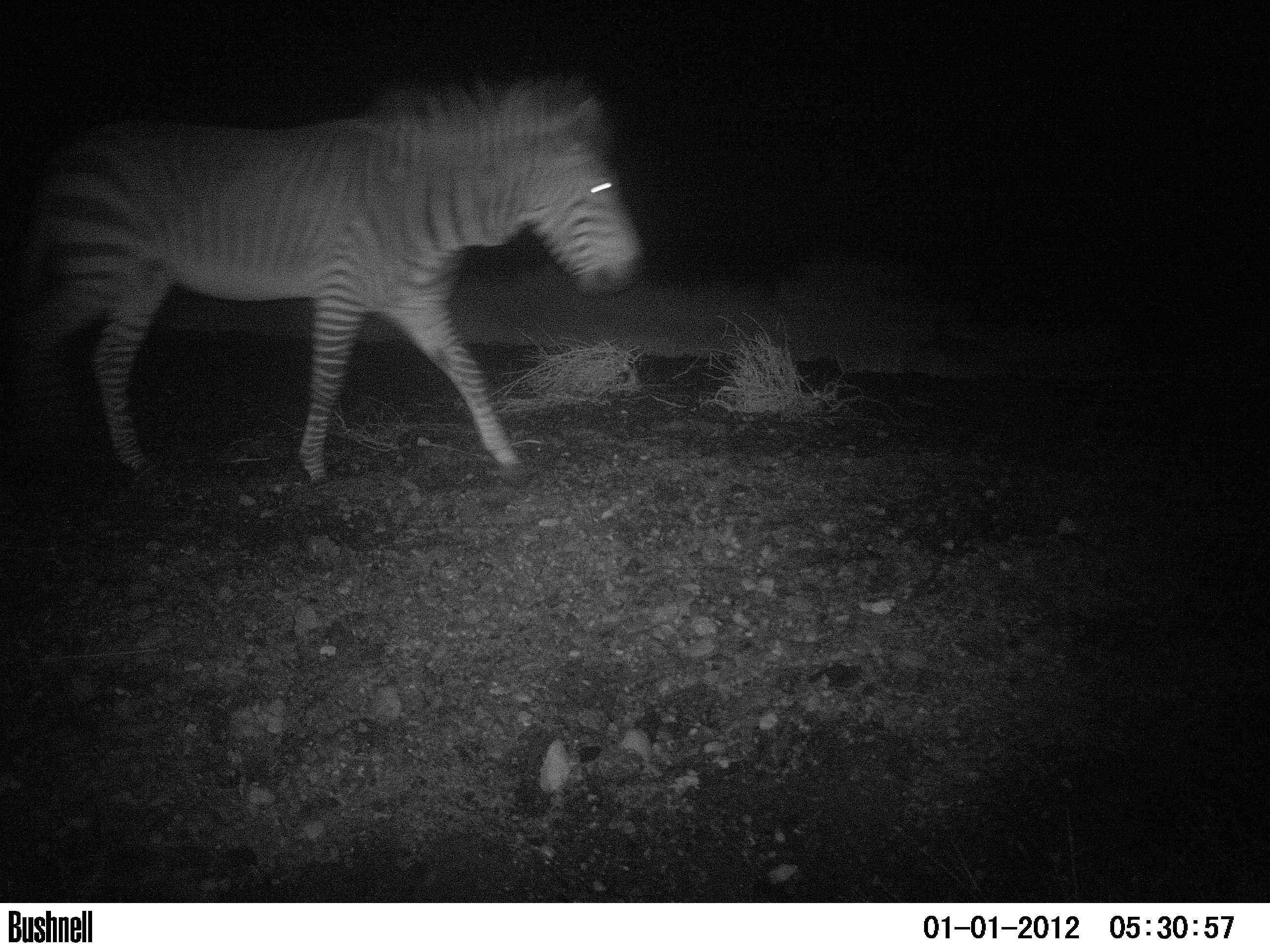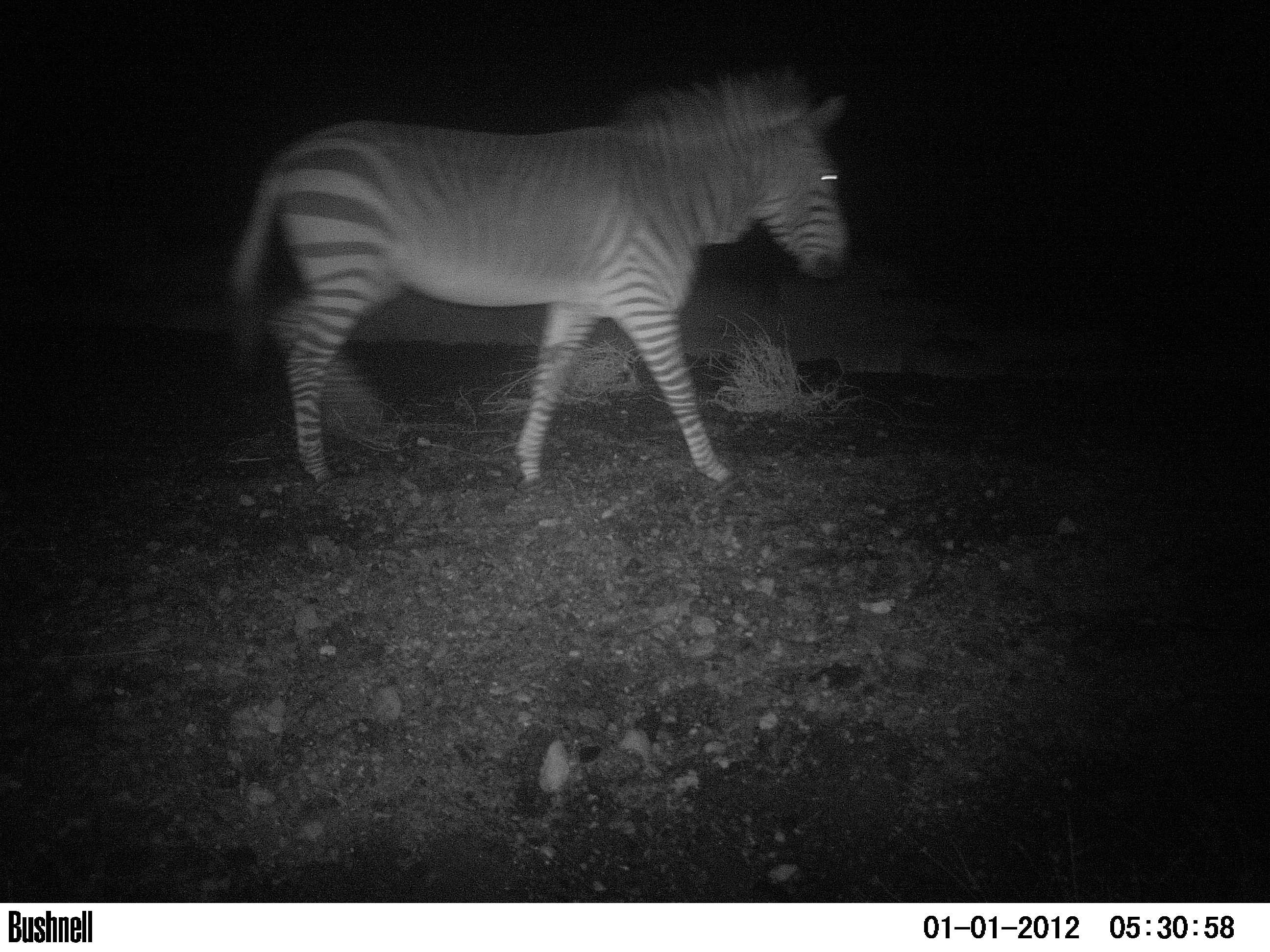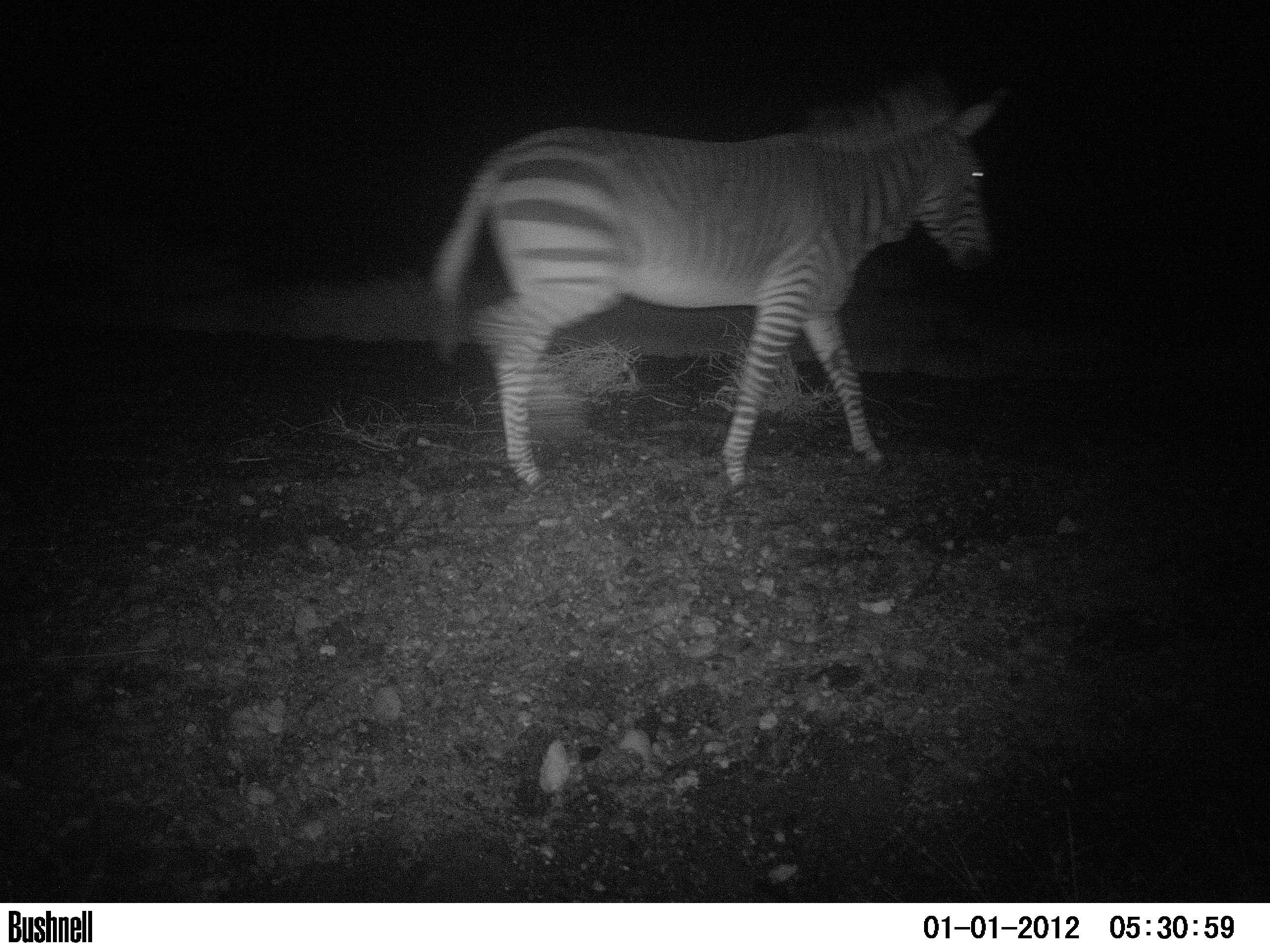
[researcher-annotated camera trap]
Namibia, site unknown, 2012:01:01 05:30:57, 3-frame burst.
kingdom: Animalia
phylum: Chordata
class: Mammalia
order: Perissodactyla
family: Equidae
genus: Equus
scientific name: Equus zebra hartmannae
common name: hartmann's mountain zebra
Equus zebra hartmannae (hartmann's mountain zebra).